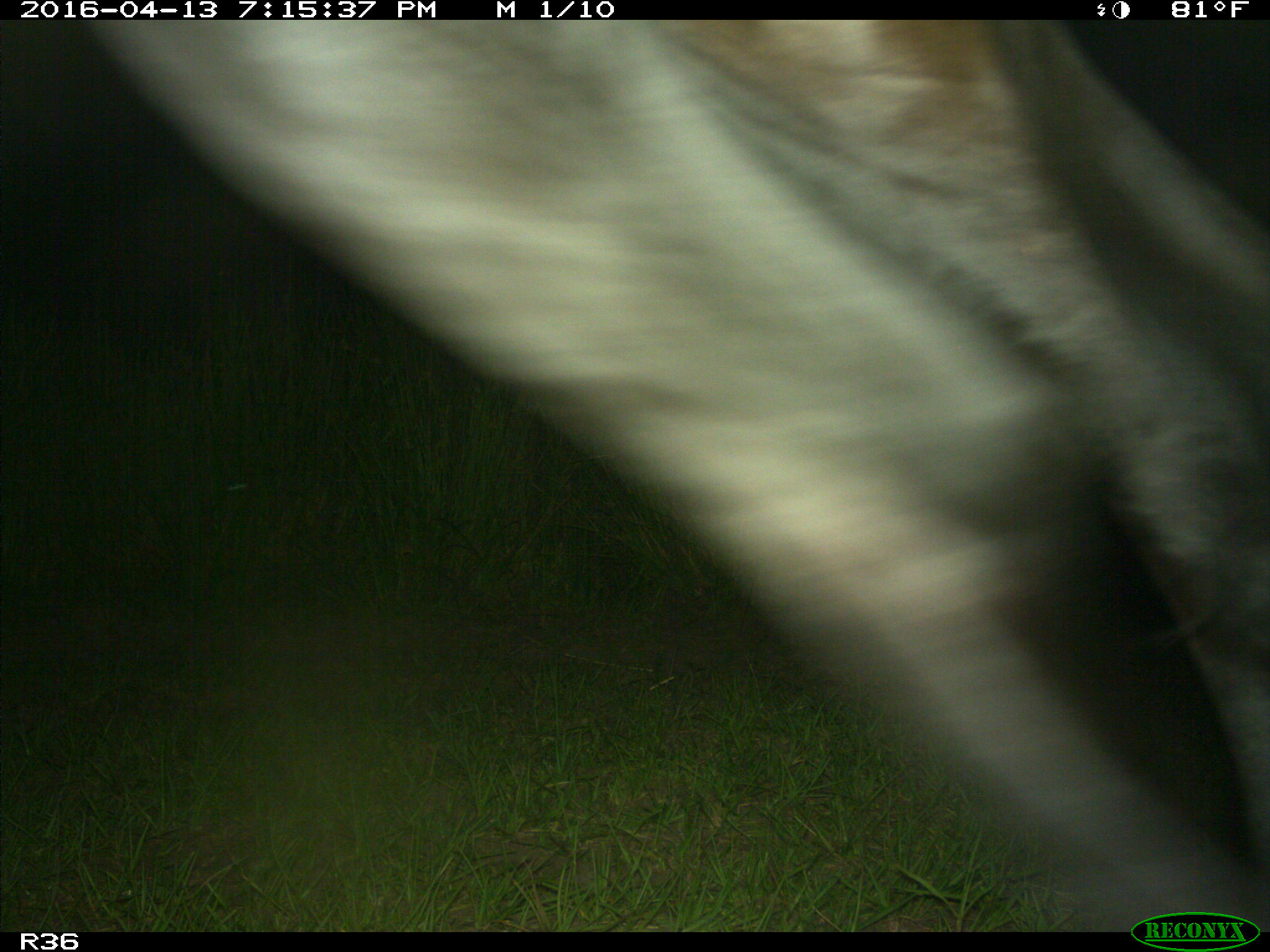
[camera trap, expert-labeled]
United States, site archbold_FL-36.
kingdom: Animalia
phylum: Chordata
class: Mammalia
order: Artiodactyla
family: Bovidae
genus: Bos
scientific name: Bos taurus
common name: domestic cow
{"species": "Bos taurus (domestic cow)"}